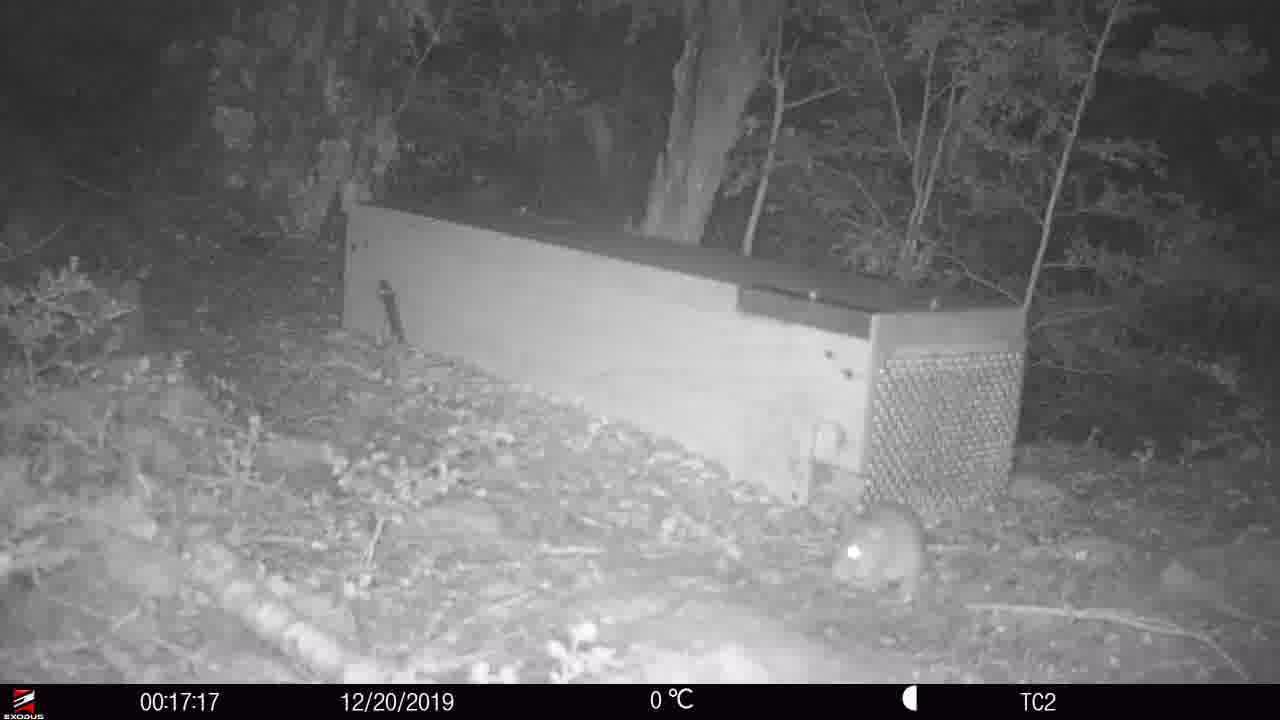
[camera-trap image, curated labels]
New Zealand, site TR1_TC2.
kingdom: Animalia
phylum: Chordata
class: Mammalia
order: Rodentia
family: Muridae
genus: Rattus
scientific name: Rattus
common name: rat